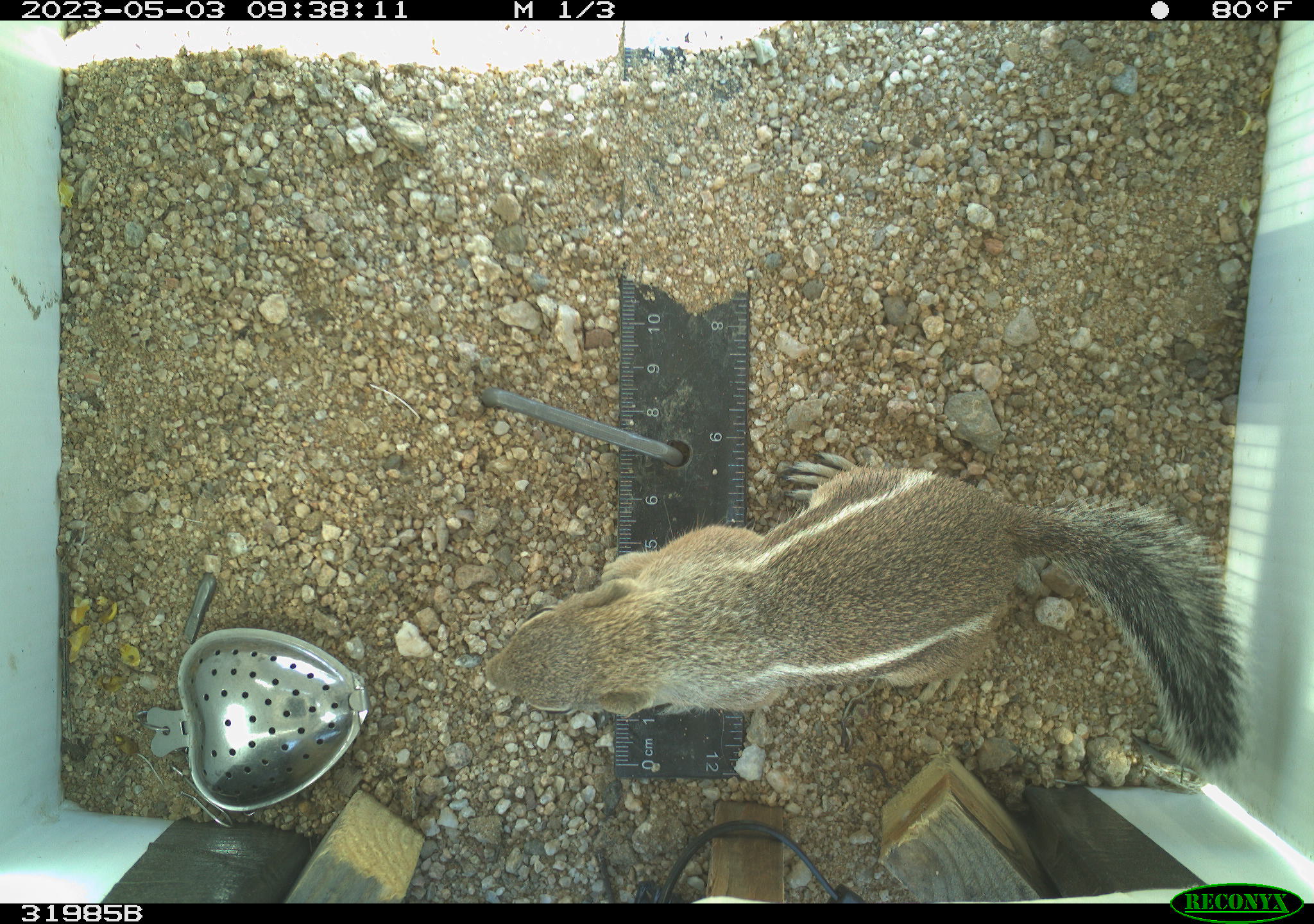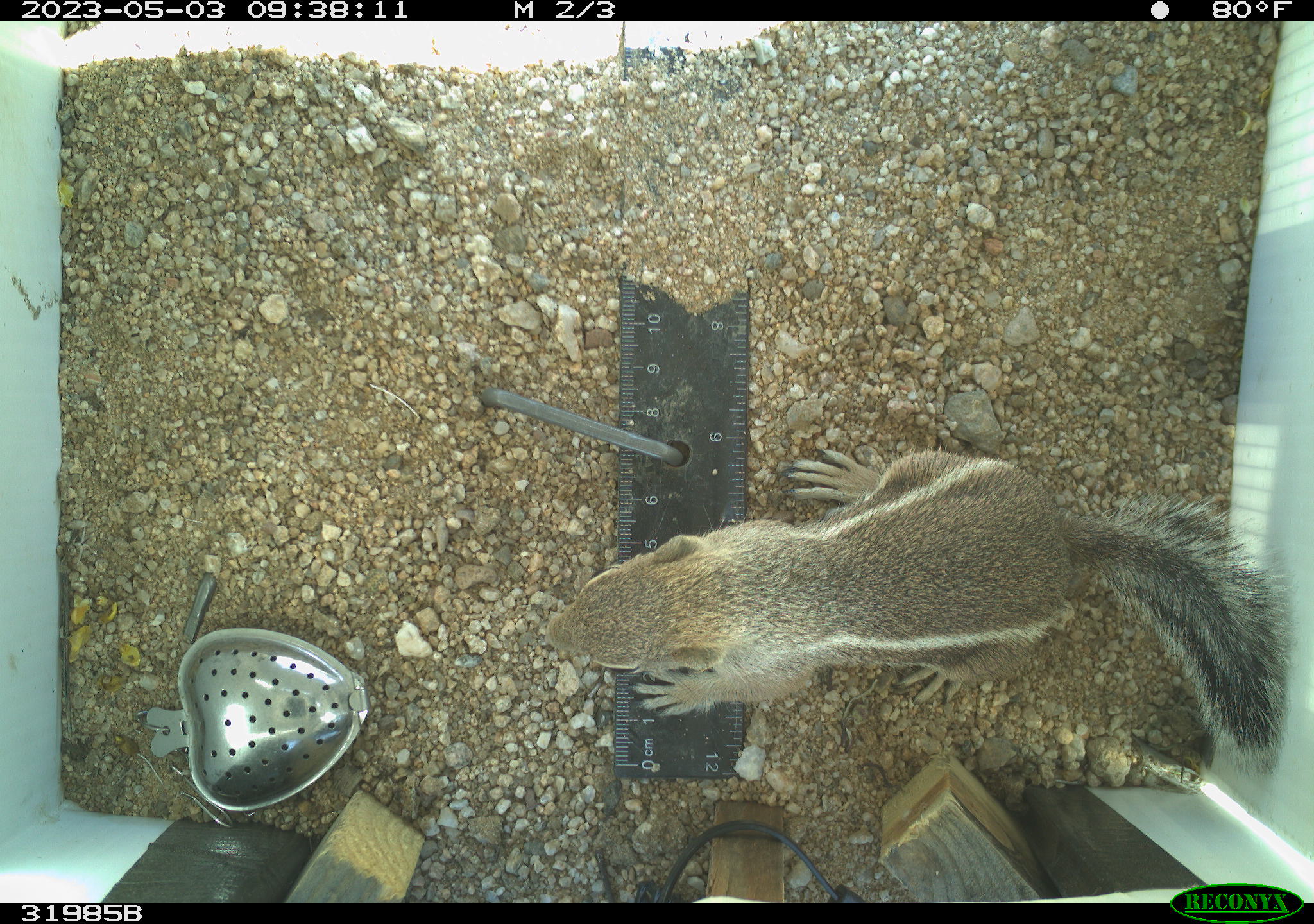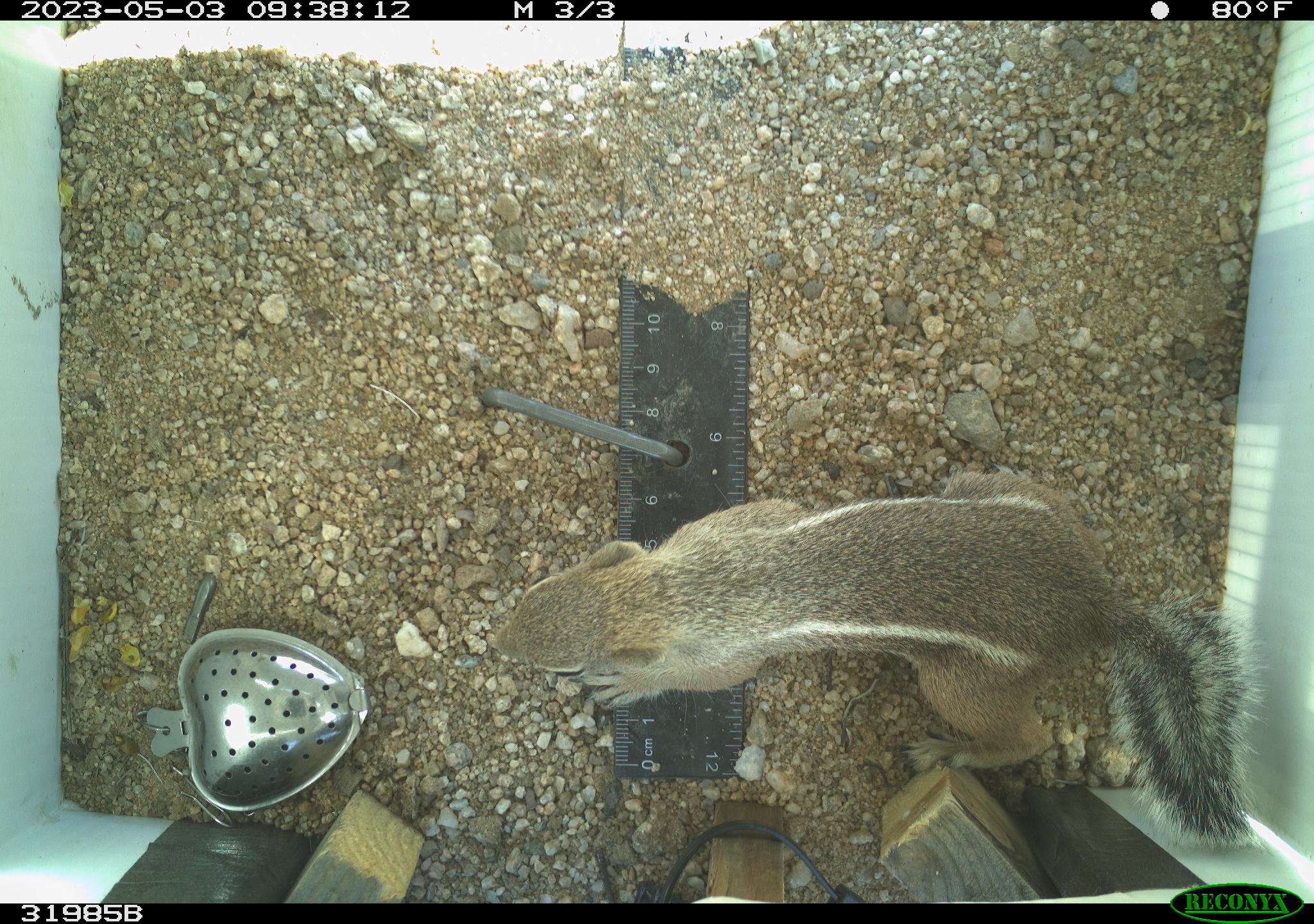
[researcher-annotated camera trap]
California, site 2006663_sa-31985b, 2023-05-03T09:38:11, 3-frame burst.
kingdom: Animalia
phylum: Chordata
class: Mammalia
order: Rodentia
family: Sciuridae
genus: Ammospermophilus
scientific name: Ammospermophilus leucurus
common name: white-tailed antelope squirrel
White-tailed antelope squirrel (Ammospermophilus leucurus).